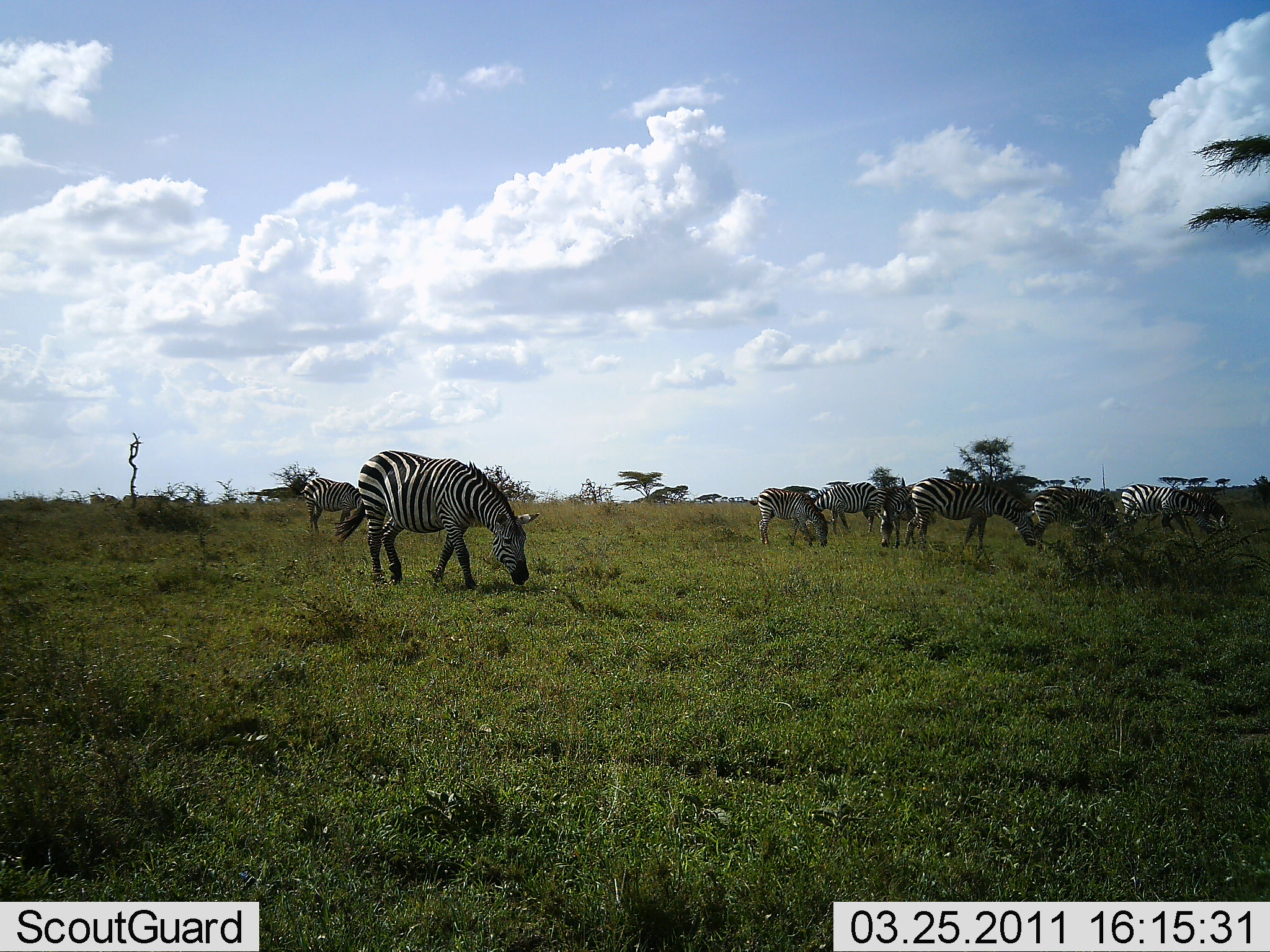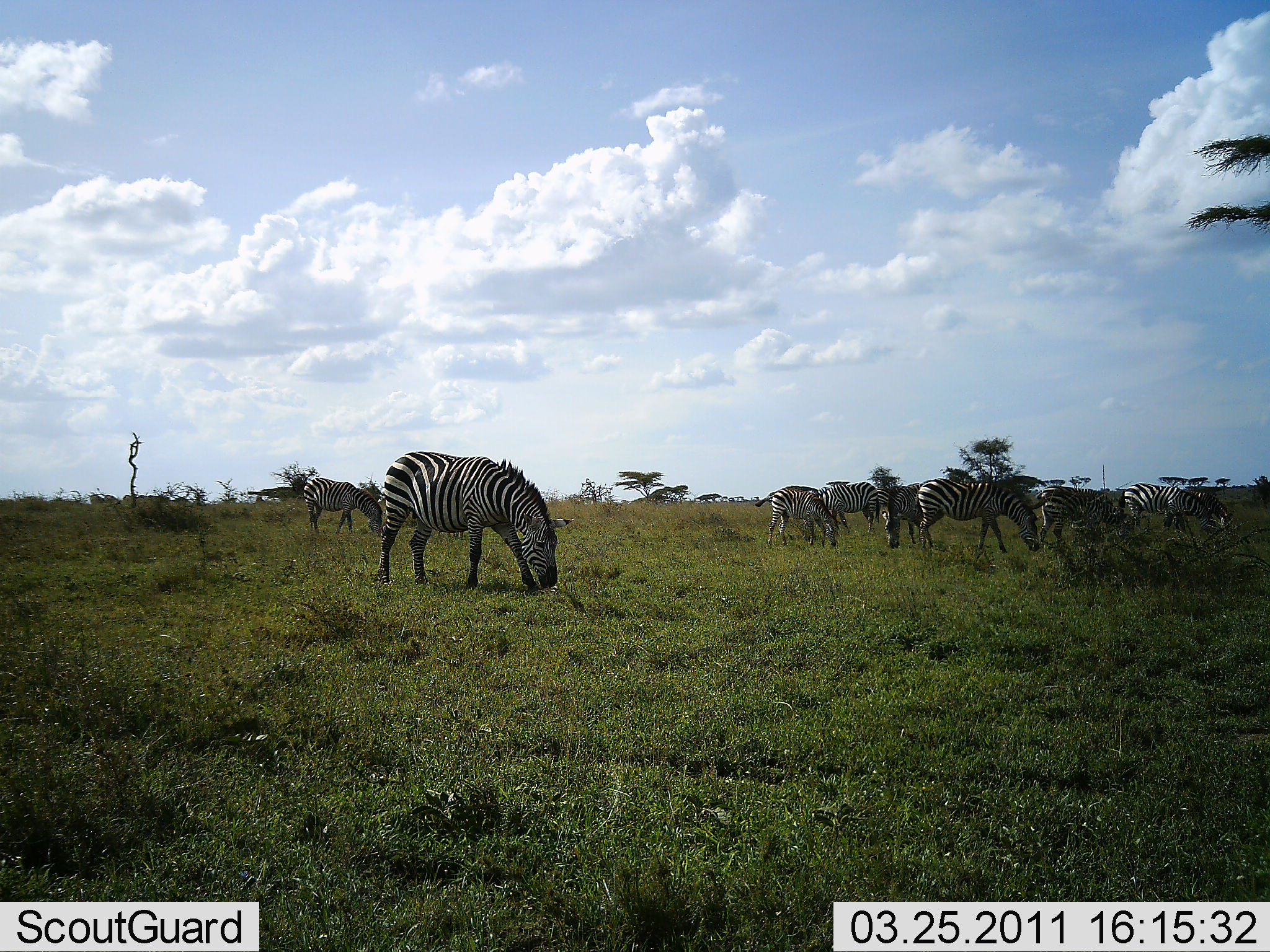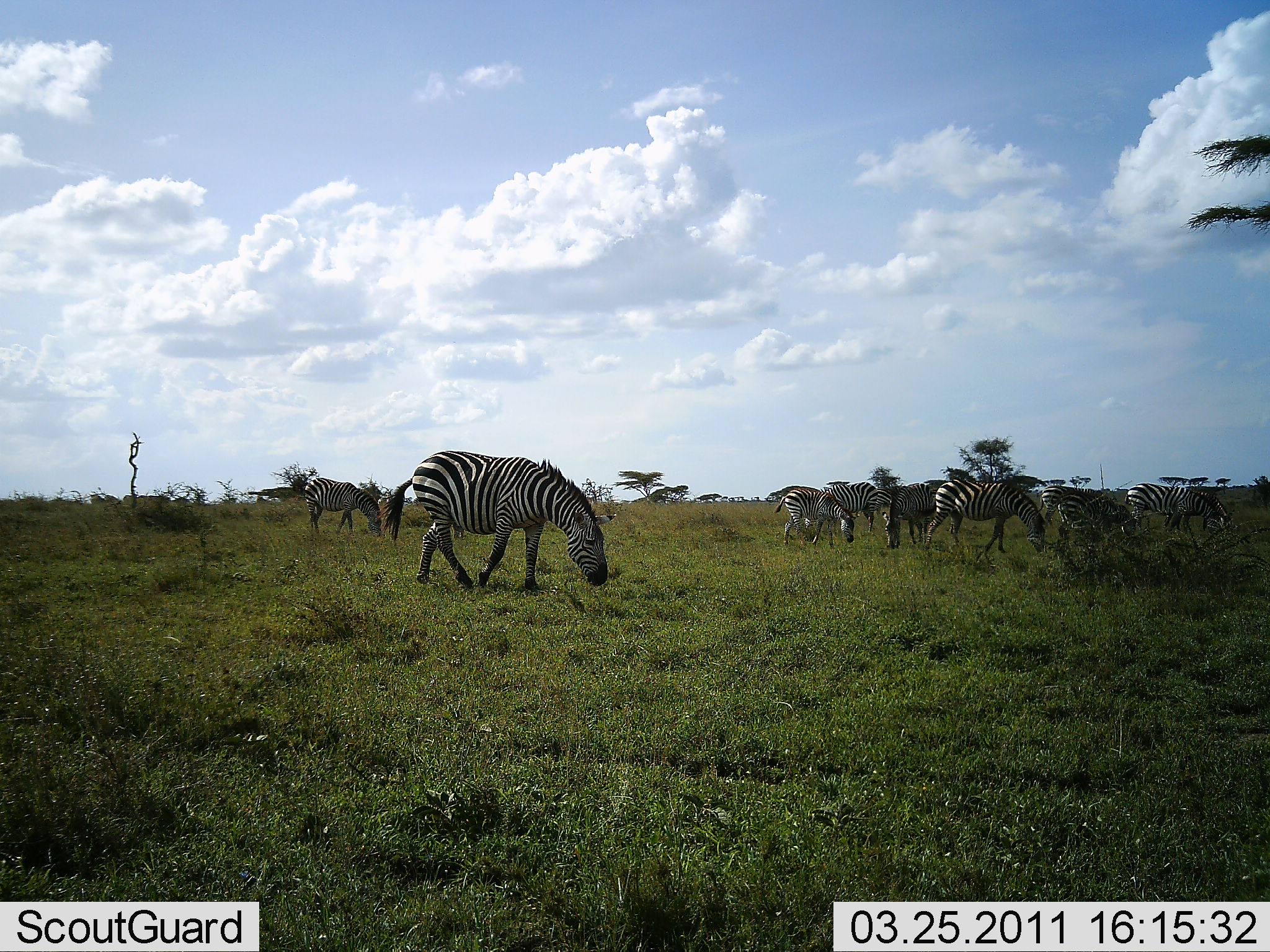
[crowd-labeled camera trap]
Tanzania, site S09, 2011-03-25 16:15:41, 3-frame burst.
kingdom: Animalia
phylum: Chordata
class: Mammalia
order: Perissodactyla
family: Equidae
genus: Equus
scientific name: Equus quagga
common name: plains zebra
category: zebra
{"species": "zebra (plains zebra) (Equus quagga)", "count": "9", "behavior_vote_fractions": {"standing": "7%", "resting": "0%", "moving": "14%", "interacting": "7%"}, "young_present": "0%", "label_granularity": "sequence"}